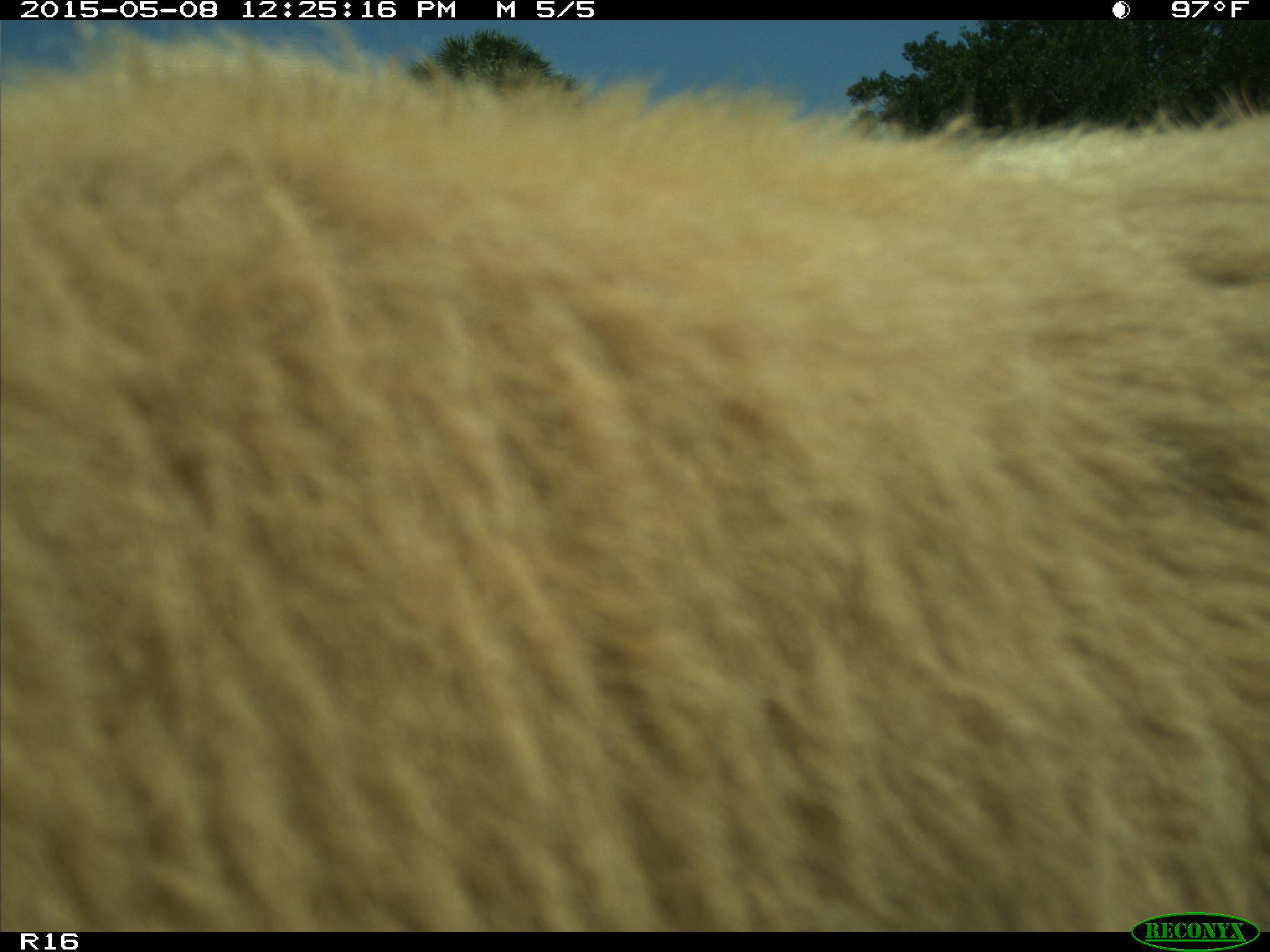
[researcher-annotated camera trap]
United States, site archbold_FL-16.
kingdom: Animalia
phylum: Chordata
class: Mammalia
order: Artiodactyla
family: Bovidae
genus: Bos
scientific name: Bos taurus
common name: domestic cow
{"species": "Bos taurus (domestic cow)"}